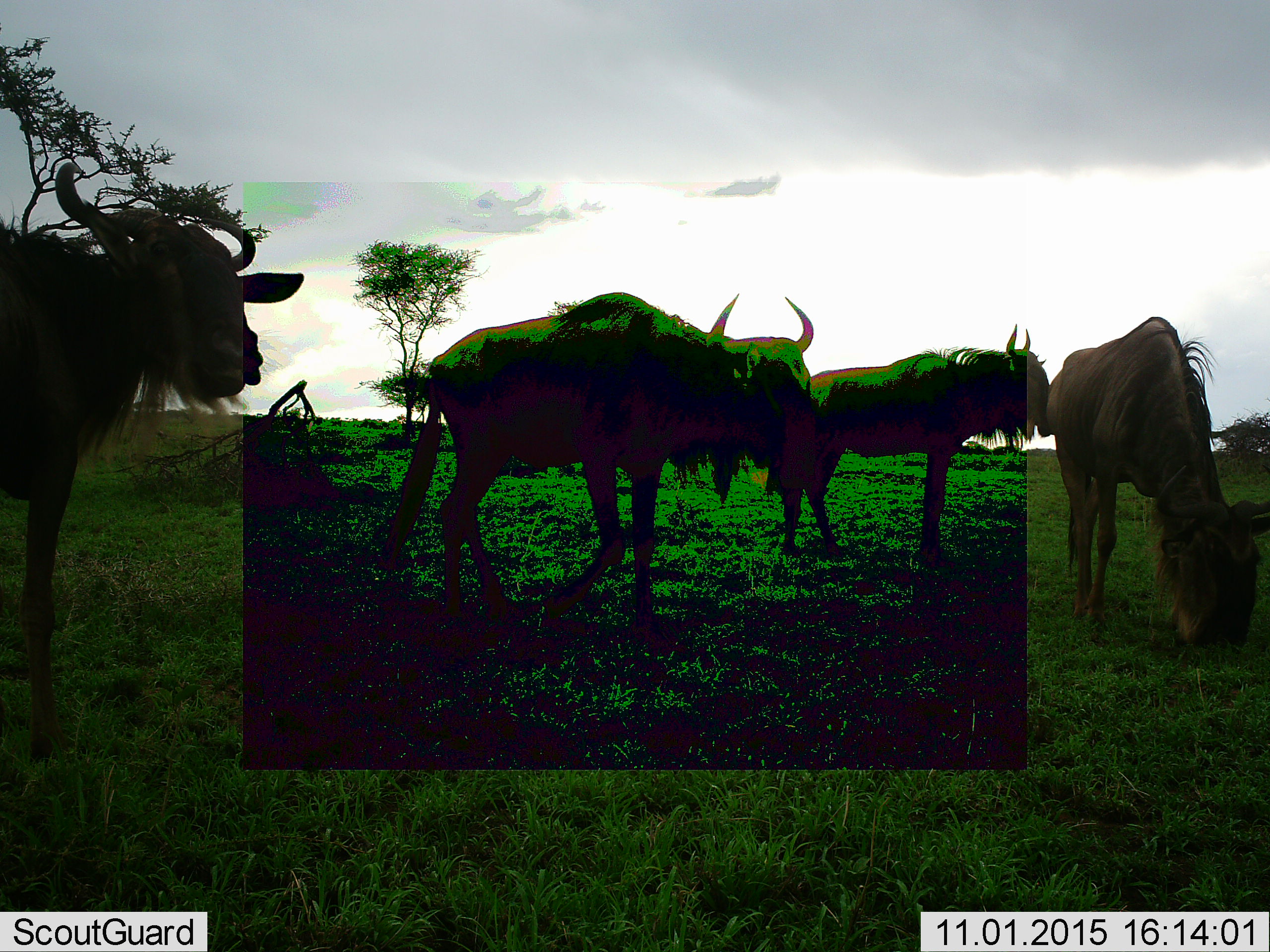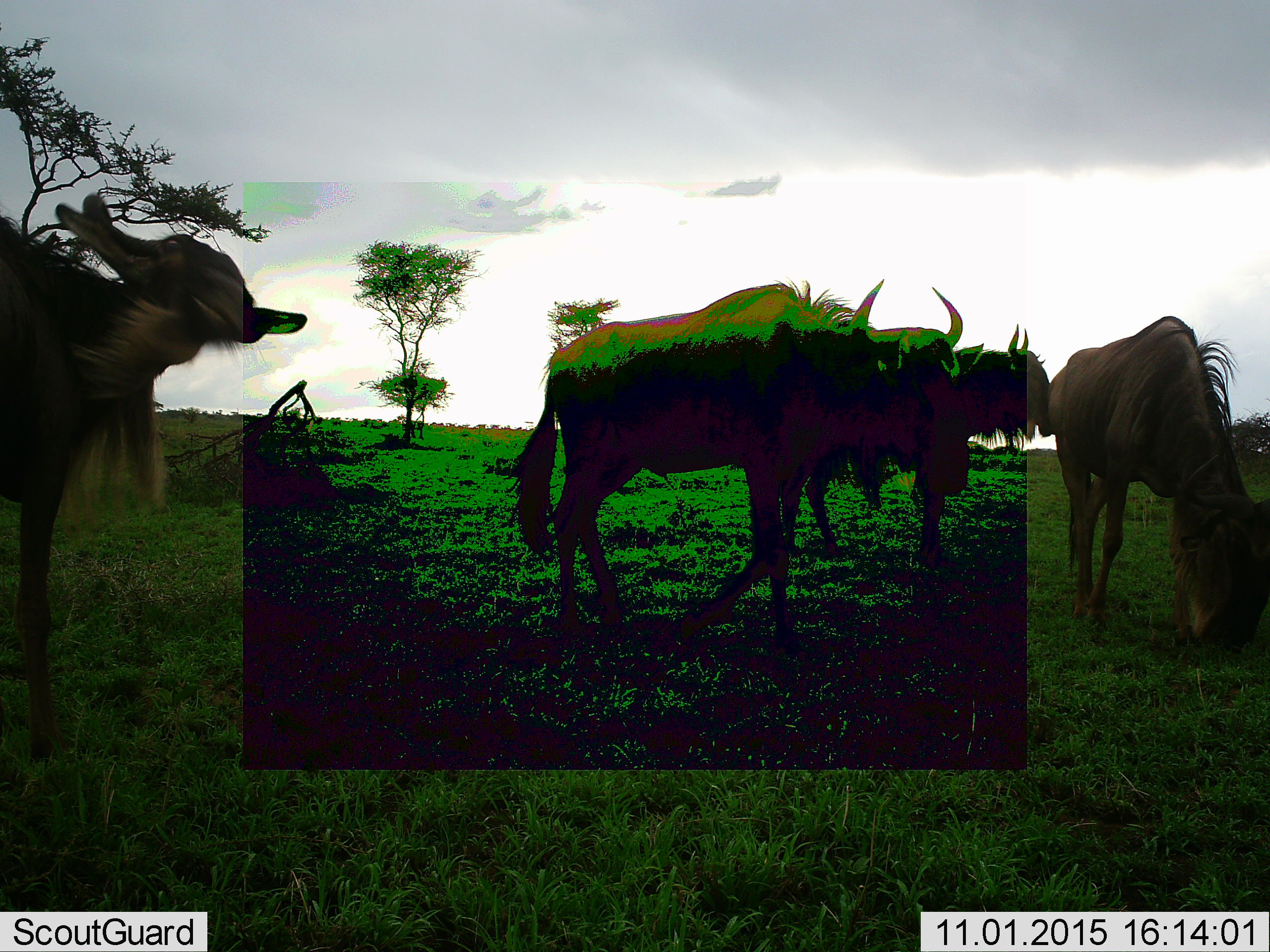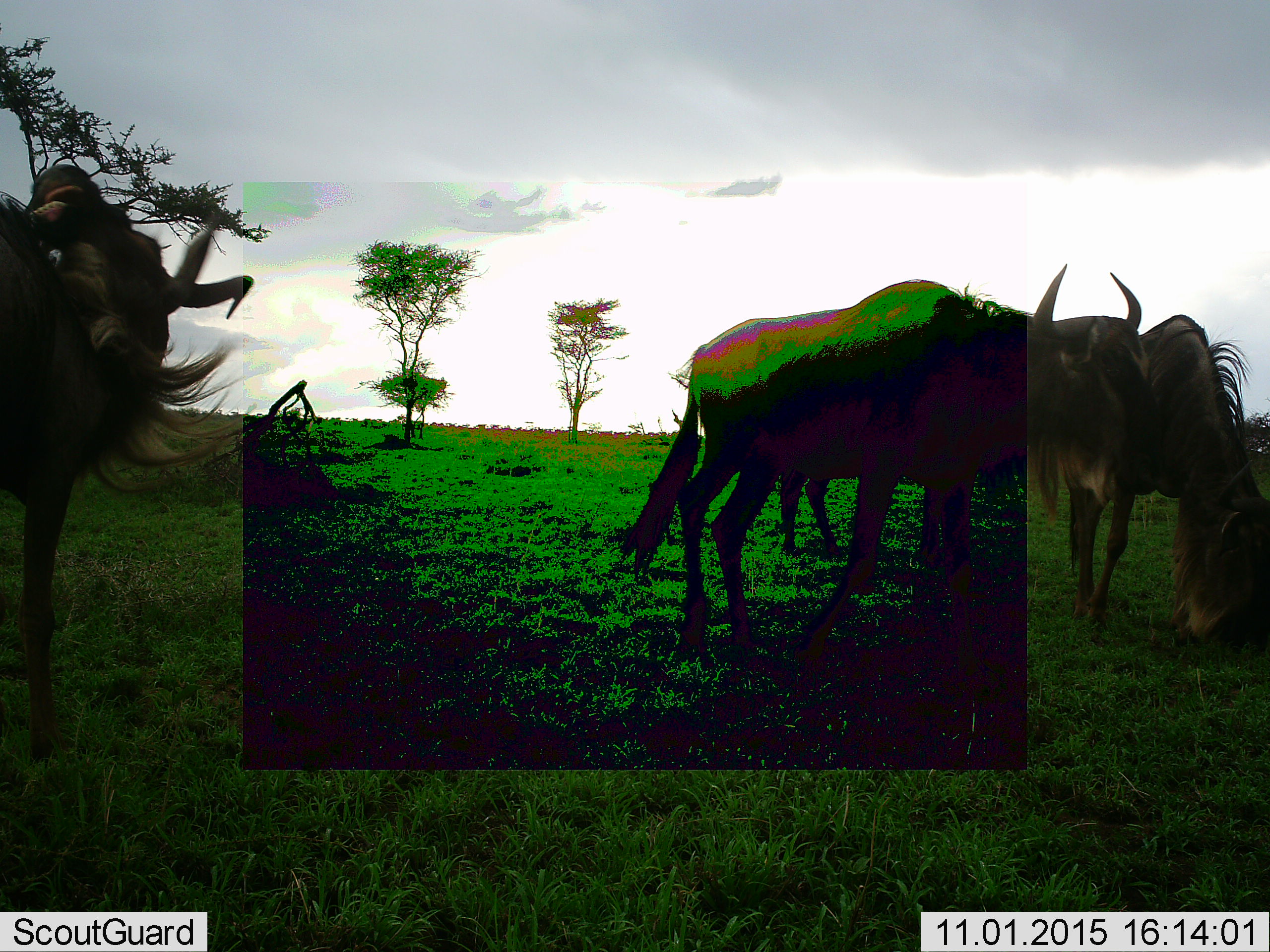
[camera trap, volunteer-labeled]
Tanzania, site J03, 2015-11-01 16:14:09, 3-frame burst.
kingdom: Animalia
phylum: Chordata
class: Mammalia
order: Artiodactyla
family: Bovidae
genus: Connochaetes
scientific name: Connochaetes taurinus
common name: blue wildebeest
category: wildebeest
Wildebeest (blue wildebeest) (Connochaetes taurinus), count 4. Behavior (volunteer vote fractions): standing 62%, resting 0%, moving 88%, interacting 0%. Young present (vote fraction): 0%. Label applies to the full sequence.